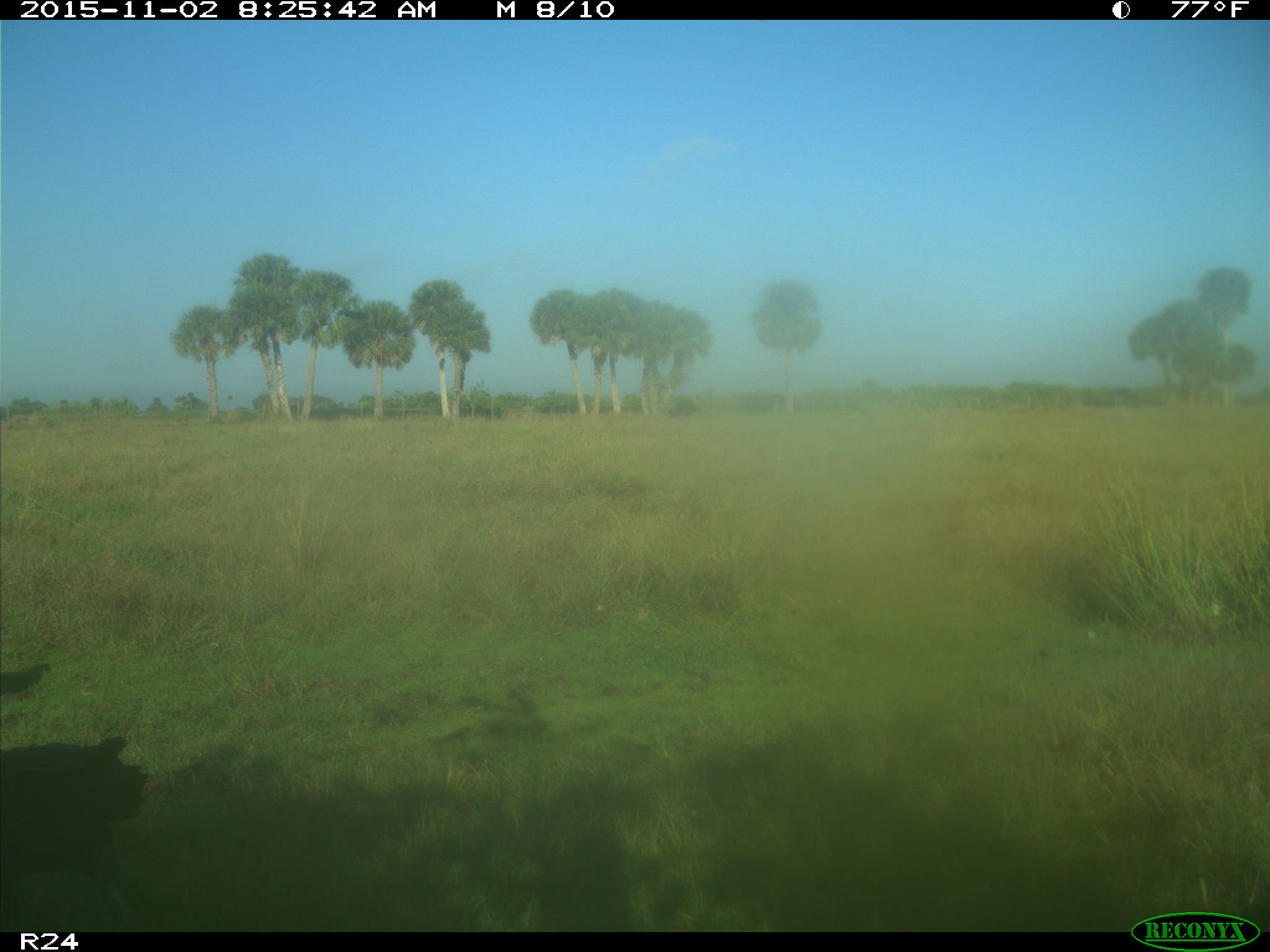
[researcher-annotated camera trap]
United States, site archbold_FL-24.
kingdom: Animalia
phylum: Chordata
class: Aves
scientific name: Aves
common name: birds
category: unidentified bird